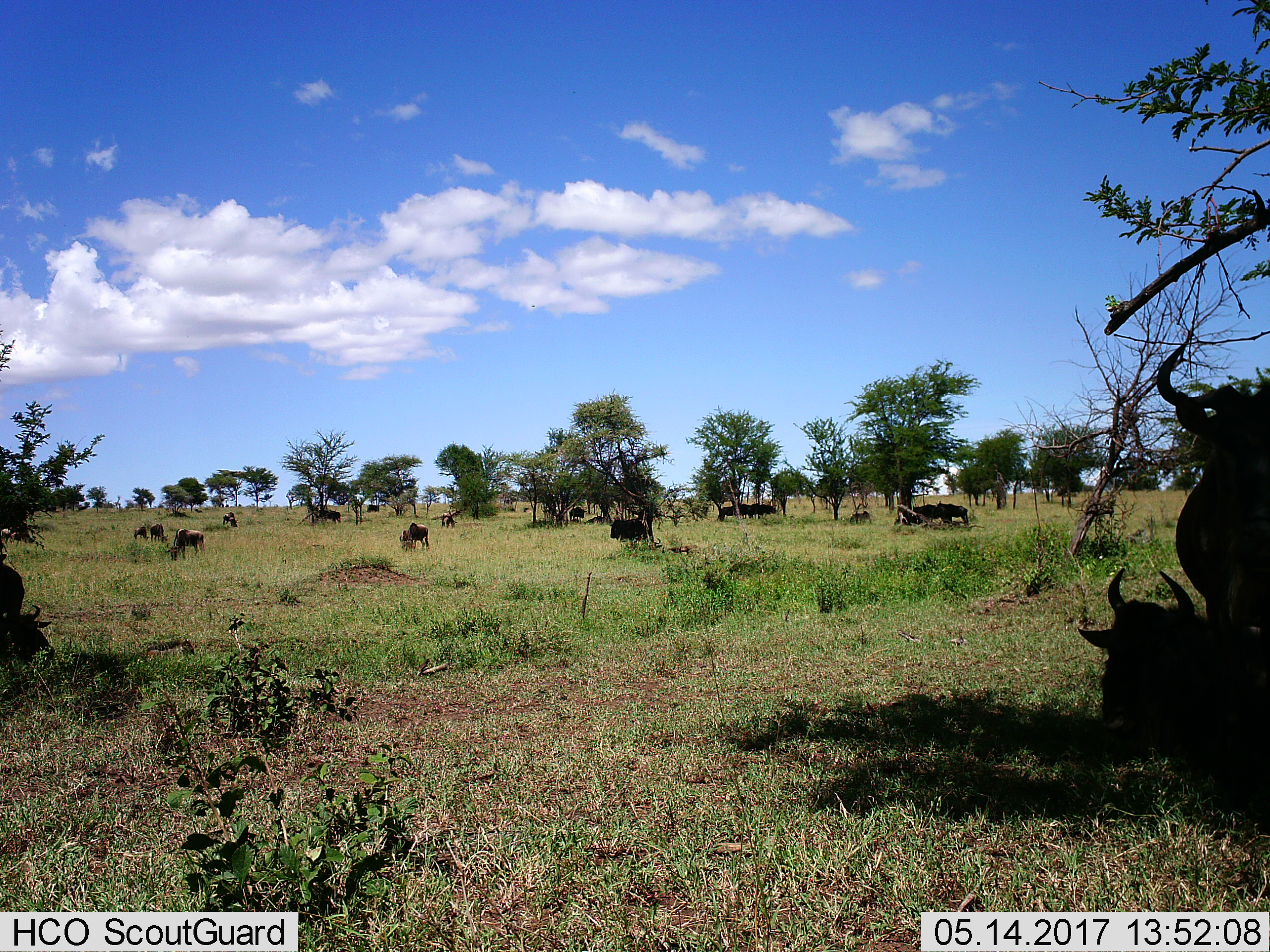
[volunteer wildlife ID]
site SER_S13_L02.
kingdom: Animalia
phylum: Chordata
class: Mammalia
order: Artiodactyla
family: Bovidae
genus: Connochaetes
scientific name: Connochaetes taurinus taurinus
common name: blue wildebeest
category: wildebeestblue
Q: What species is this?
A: Wildebeestblue (blue wildebeest) (Connochaetes taurinus taurinus).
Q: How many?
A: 11-50.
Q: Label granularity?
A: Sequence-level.